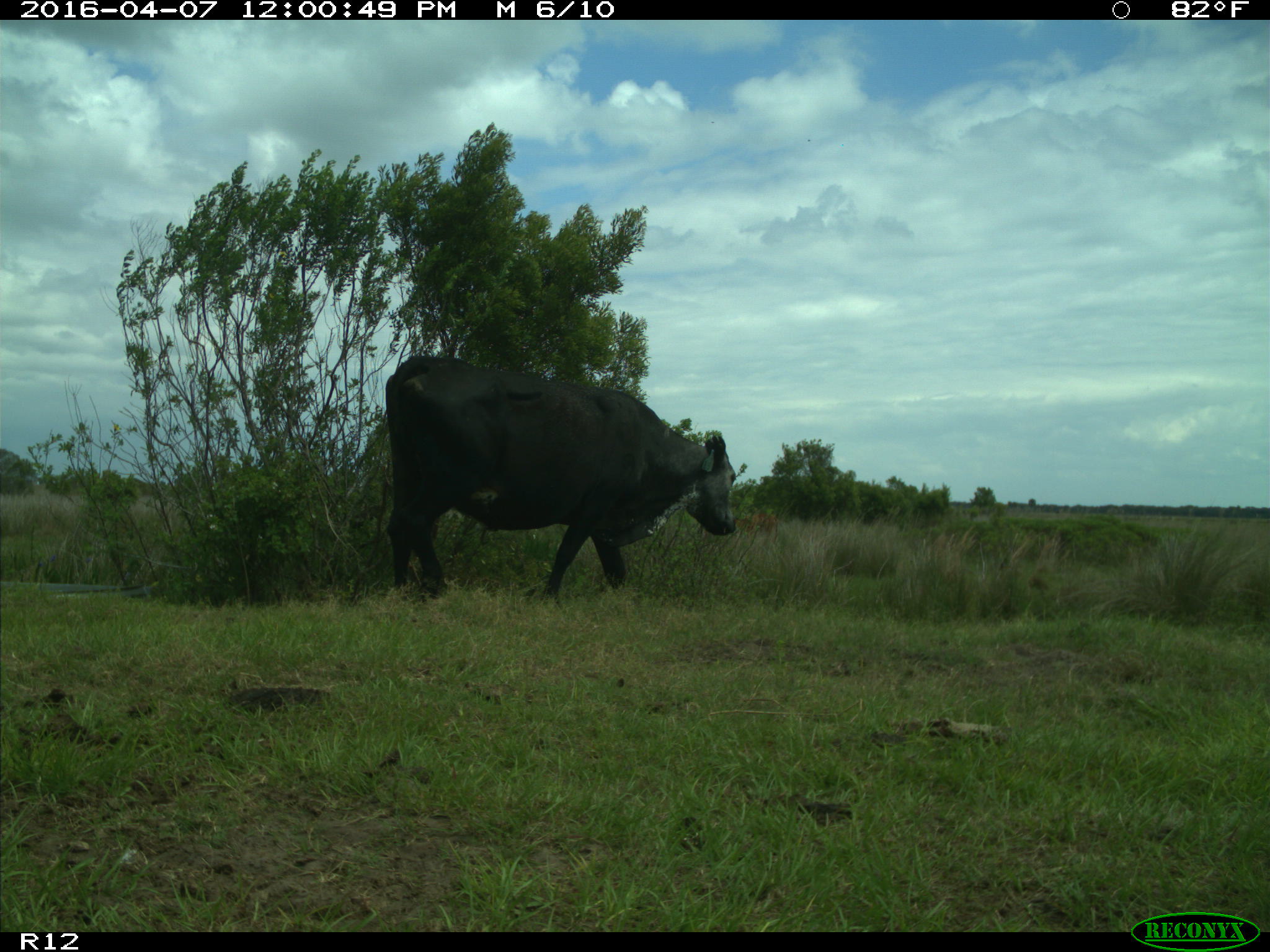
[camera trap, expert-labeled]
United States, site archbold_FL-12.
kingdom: Animalia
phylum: Chordata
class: Mammalia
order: Artiodactyla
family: Bovidae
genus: Bos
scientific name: Bos taurus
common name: domestic cow